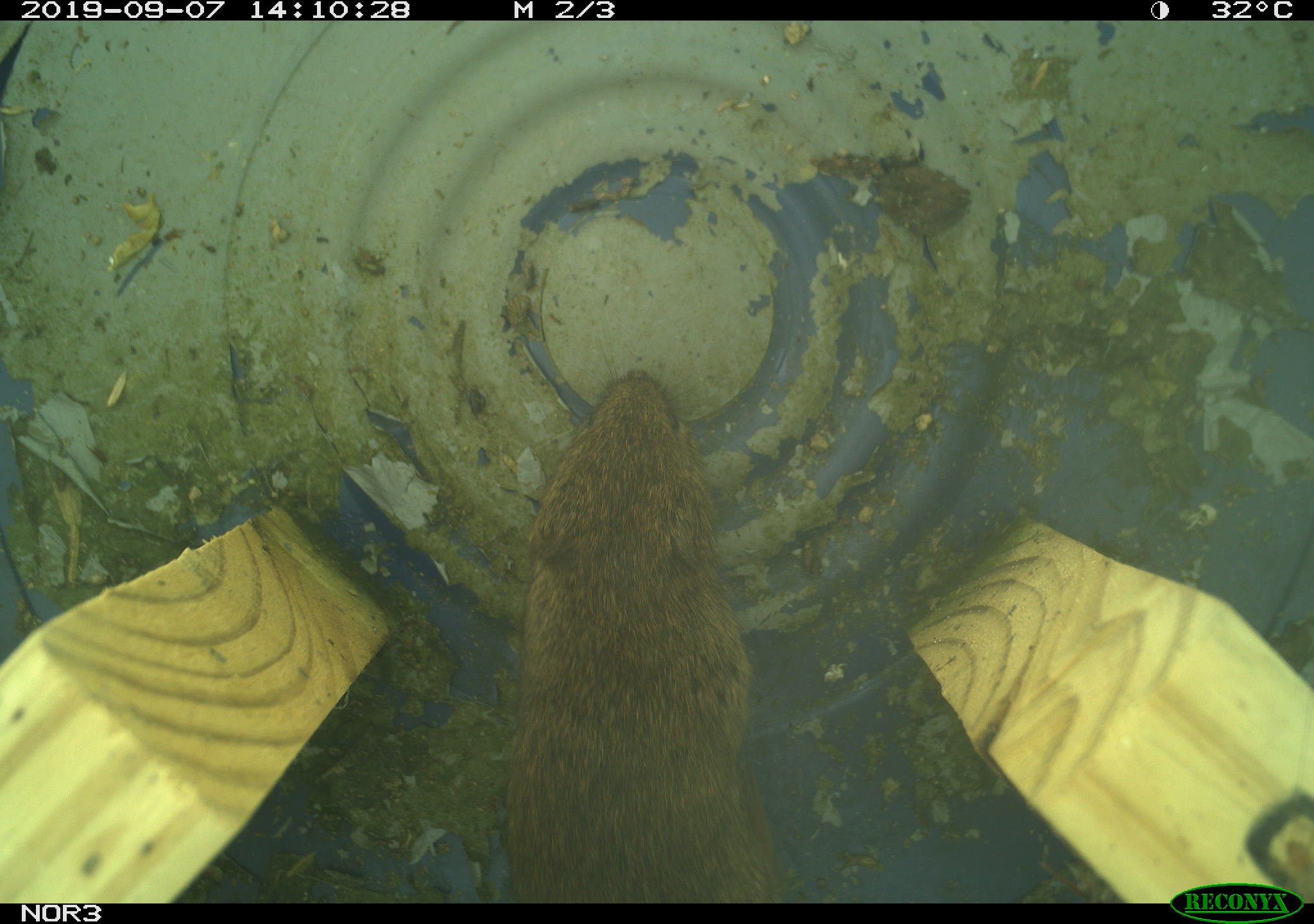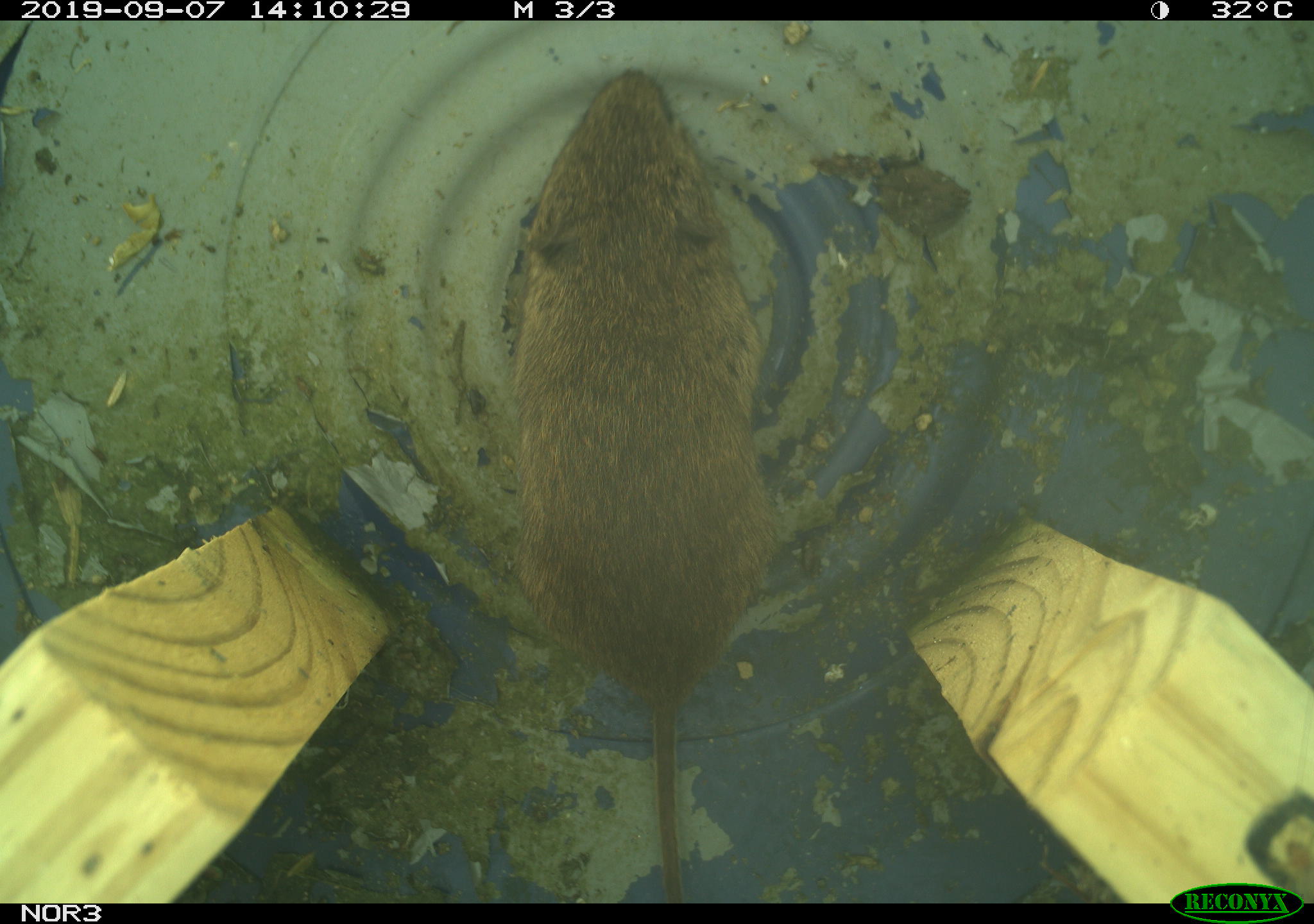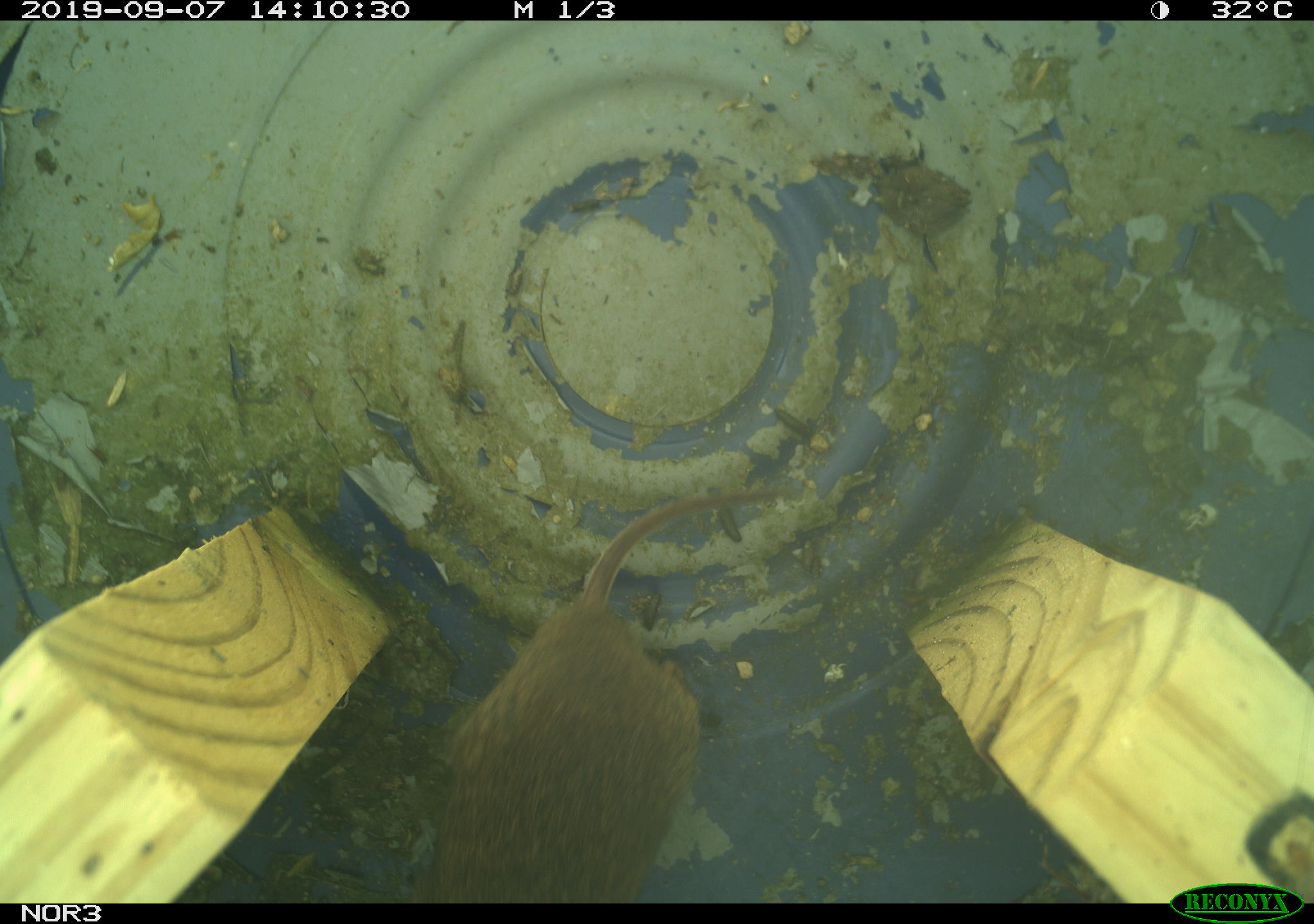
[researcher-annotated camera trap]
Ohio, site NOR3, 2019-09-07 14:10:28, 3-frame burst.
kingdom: Animalia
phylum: Chordata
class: Mammalia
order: Rodentia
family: Cricetidae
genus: Microtus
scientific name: Microtus pennsylvanicus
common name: meadow vole